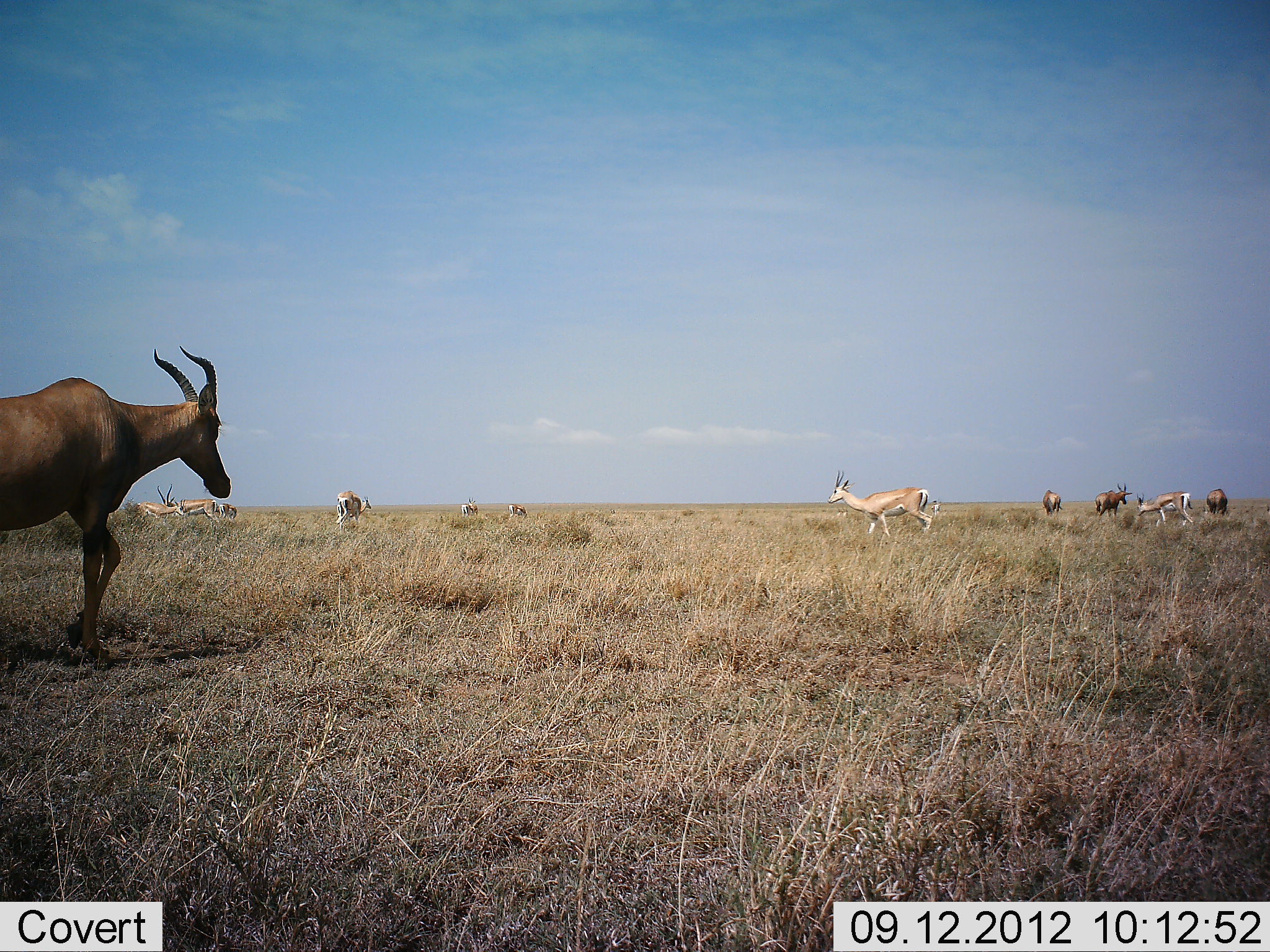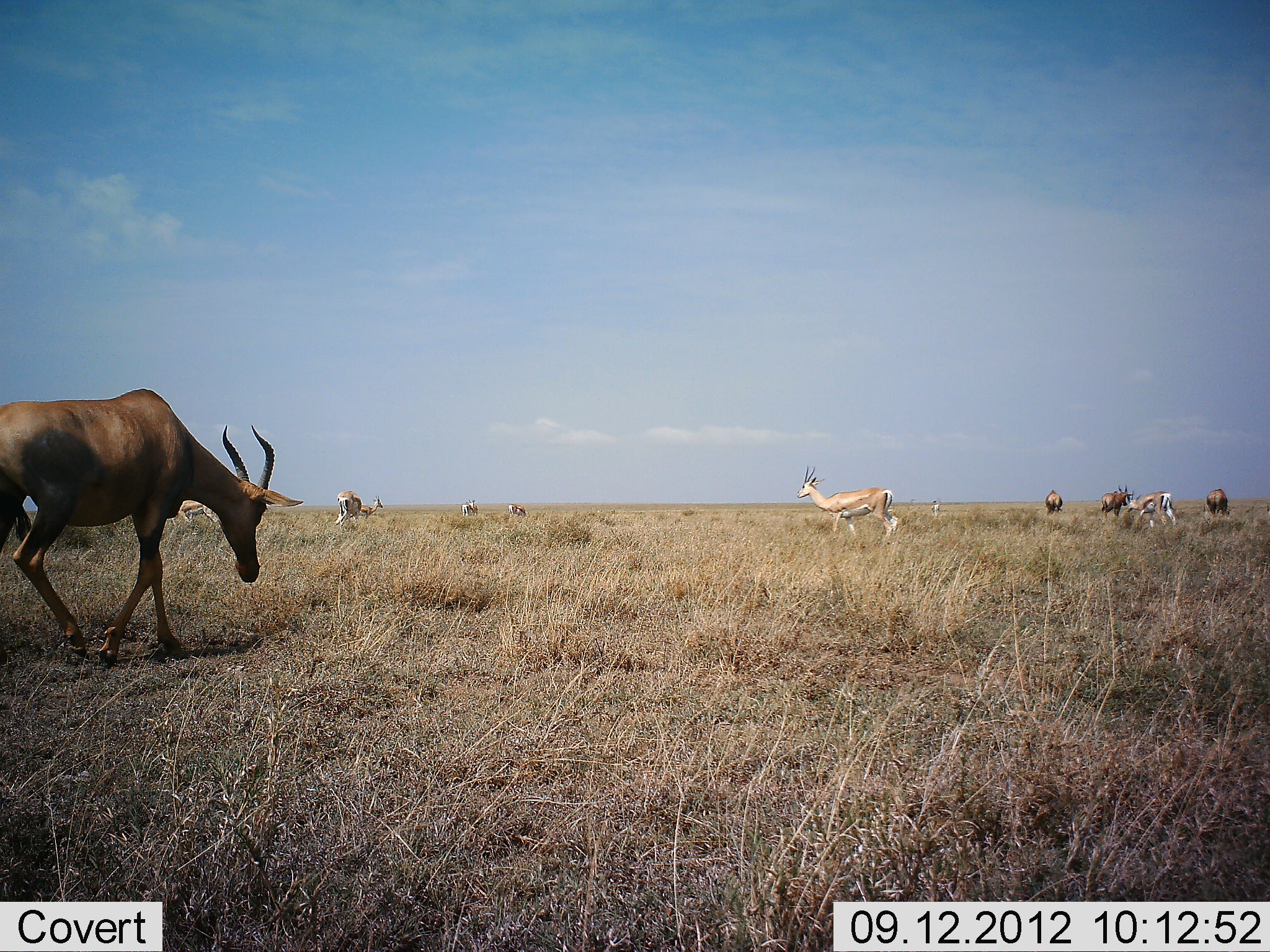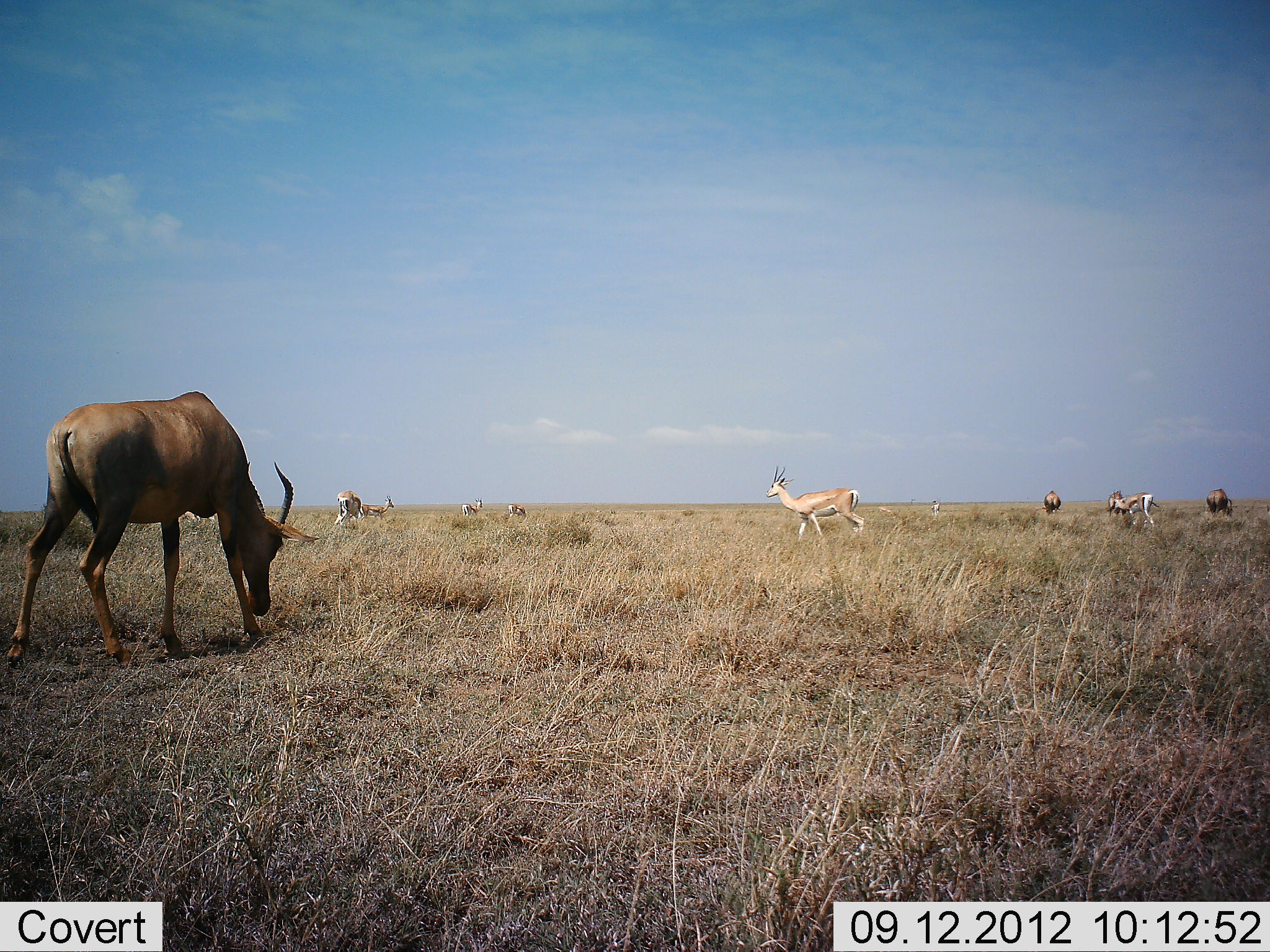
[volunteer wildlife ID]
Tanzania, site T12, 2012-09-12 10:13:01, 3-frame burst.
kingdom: Animalia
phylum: Chordata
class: Mammalia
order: Artiodactyla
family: Bovidae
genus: Nanger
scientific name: Nanger granti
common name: grant's gazelle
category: gazellegrants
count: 8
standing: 67%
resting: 7%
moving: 60%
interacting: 0%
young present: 0%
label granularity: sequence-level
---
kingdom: Animalia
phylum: Chordata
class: Mammalia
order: Artiodactyla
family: Bovidae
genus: Alcelaphus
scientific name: Alcelaphus buselaphus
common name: hartebeest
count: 4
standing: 31%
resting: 0%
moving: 77%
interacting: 8%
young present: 0%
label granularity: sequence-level